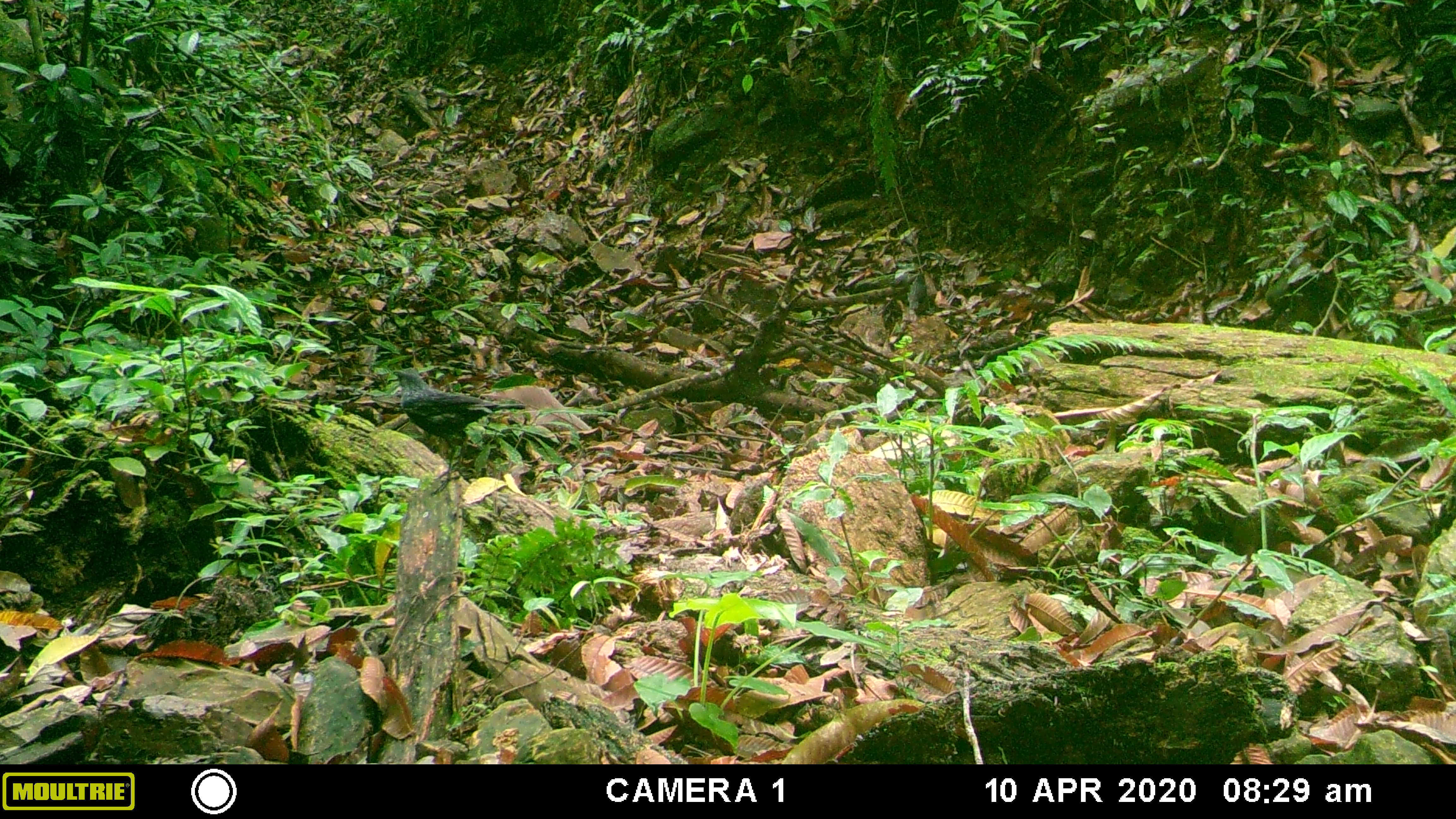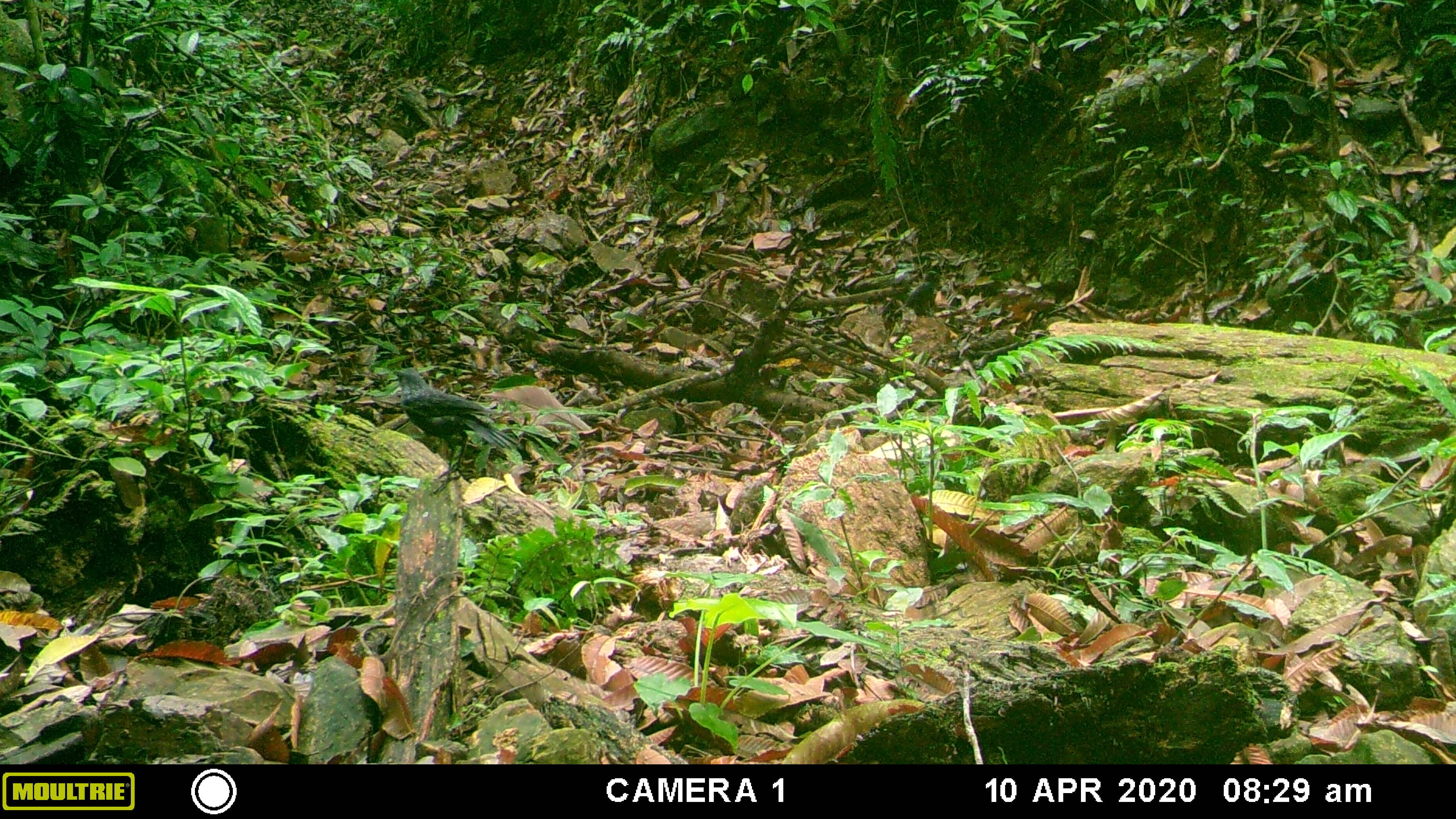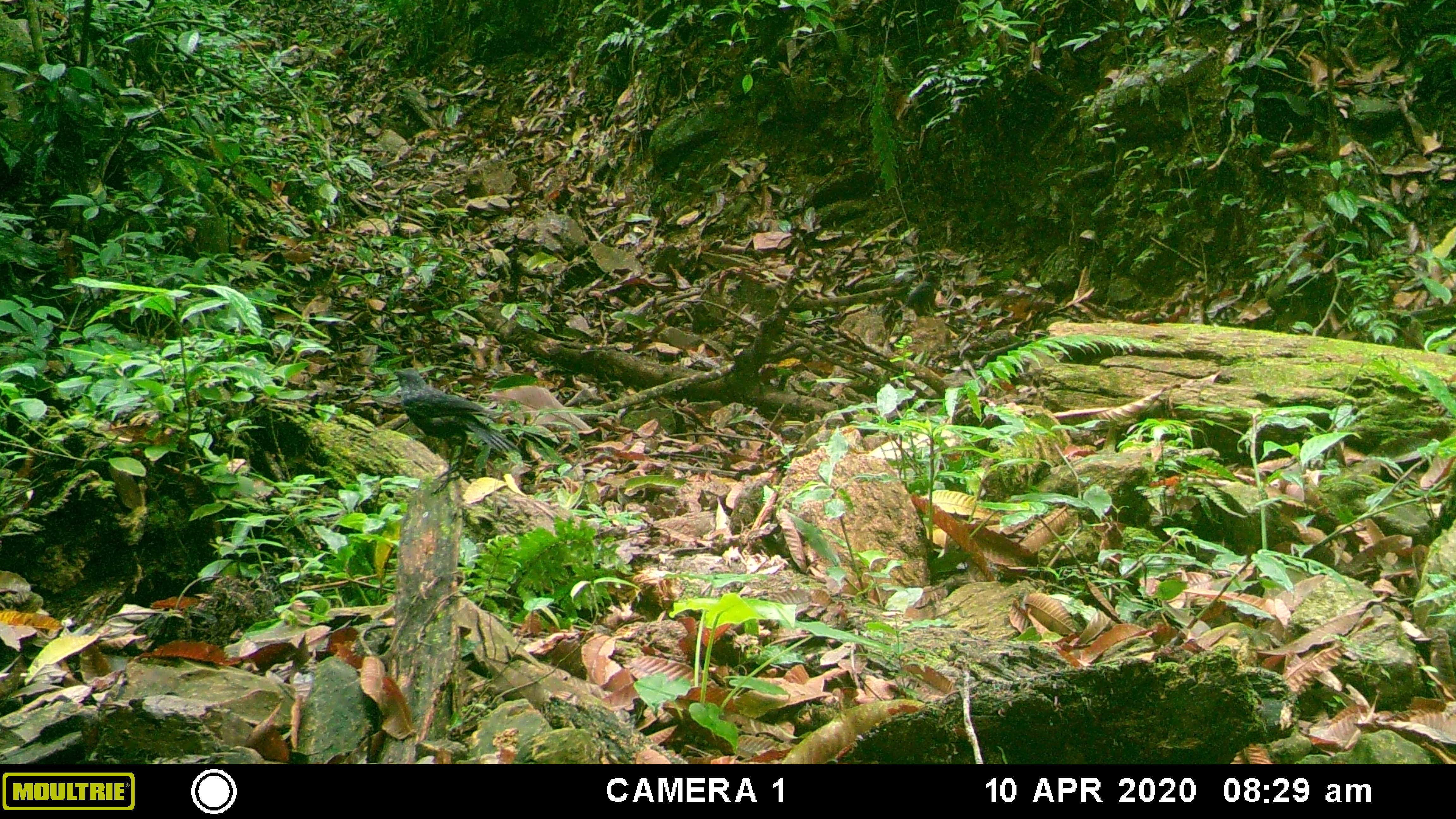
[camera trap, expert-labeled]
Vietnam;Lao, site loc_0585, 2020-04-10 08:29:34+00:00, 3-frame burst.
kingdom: Animalia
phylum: Chordata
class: Aves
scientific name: Aves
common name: bird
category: unidentified bird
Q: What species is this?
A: Unidentified bird (bird) (Aves).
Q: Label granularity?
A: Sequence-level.